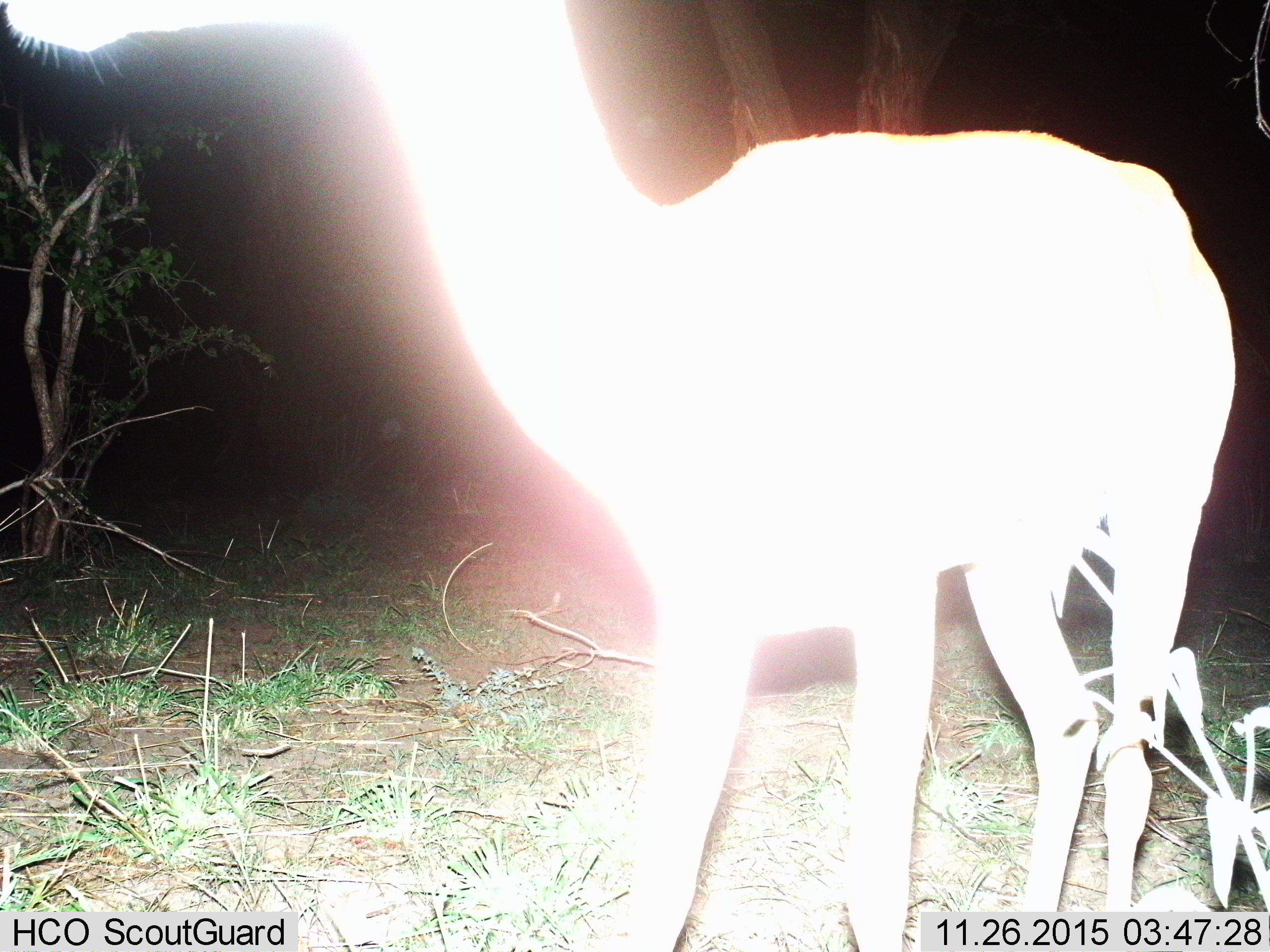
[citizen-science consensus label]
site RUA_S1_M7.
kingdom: Animalia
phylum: Chordata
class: Mammalia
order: Artiodactyla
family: Bovidae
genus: Aepyceros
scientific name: Aepyceros melampus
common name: impala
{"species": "impala (Aepyceros melampus)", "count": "1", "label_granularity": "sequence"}